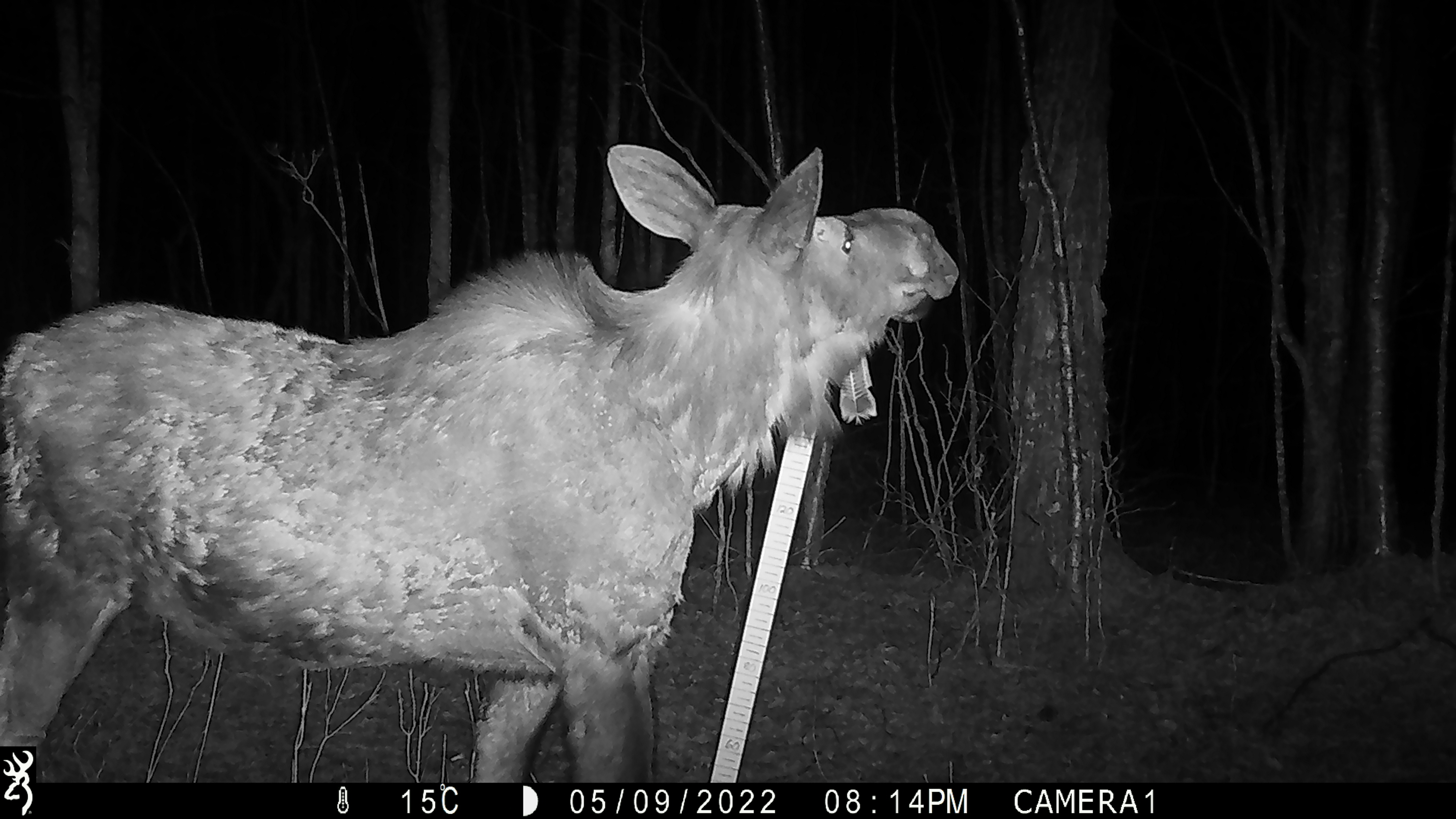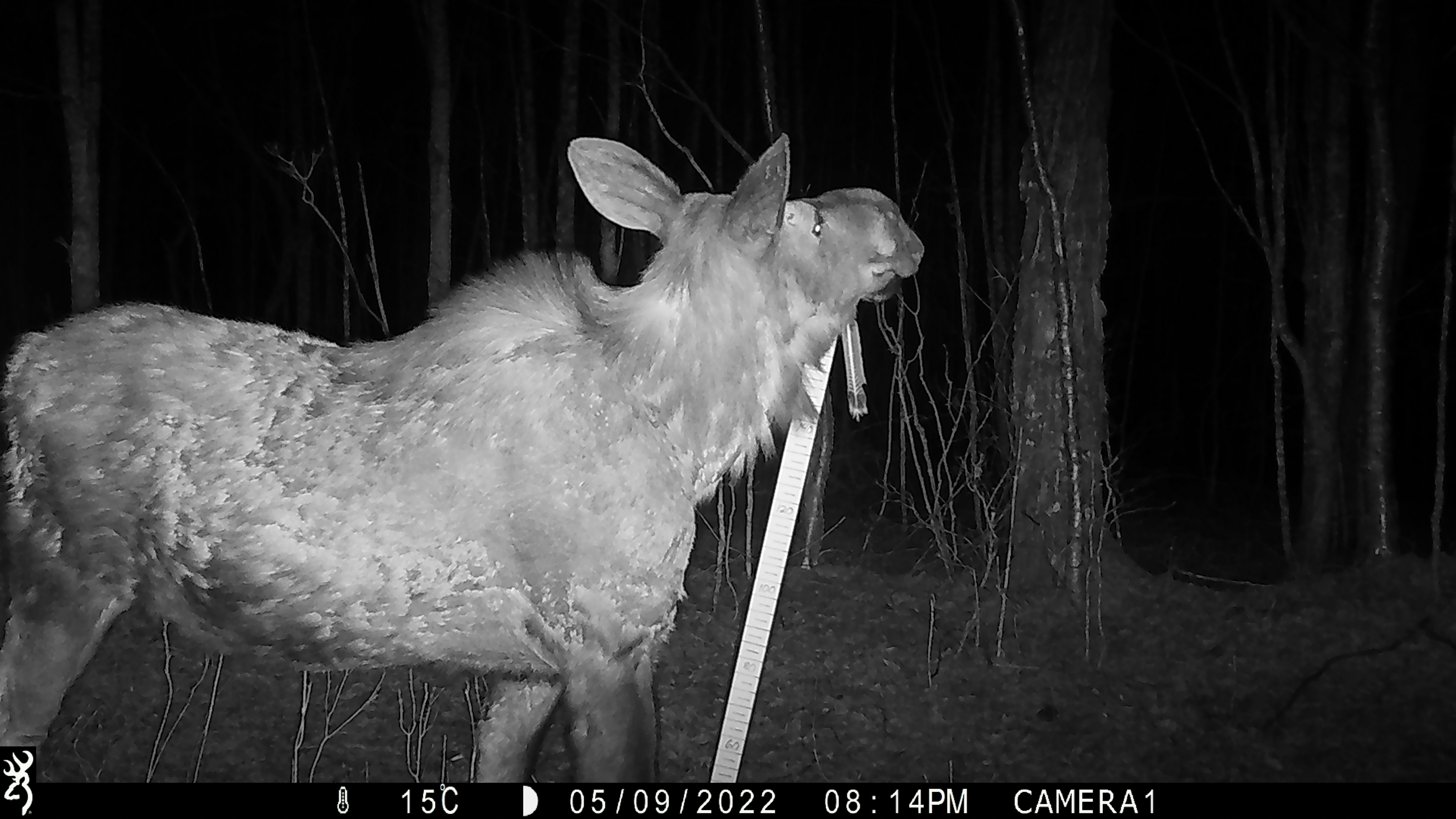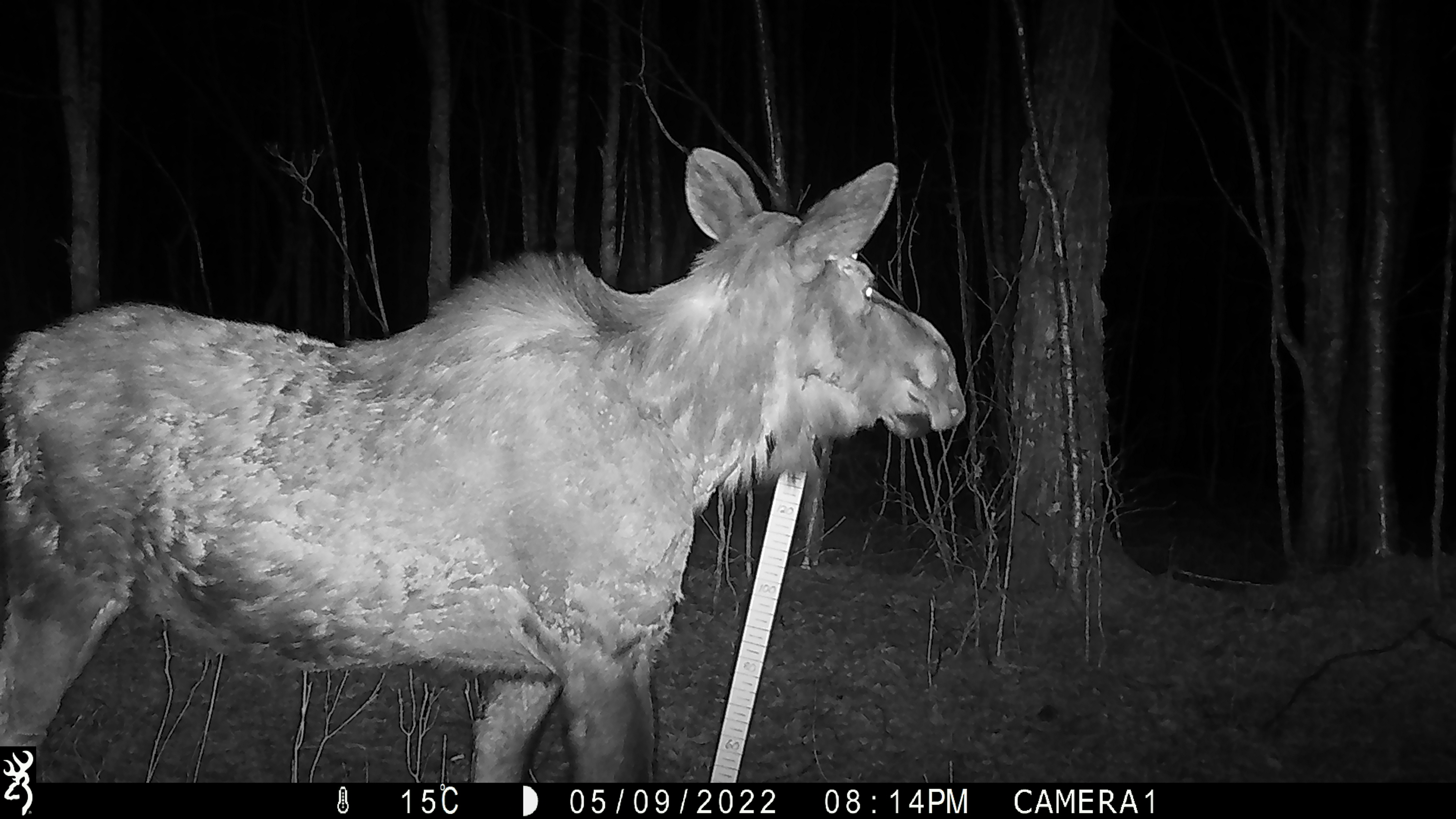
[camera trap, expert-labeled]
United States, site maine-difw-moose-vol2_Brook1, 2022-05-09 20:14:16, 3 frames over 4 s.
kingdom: Animalia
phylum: Chordata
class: Mammalia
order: Artiodactyla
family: Cervidae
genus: Alces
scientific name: Alces alces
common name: moose